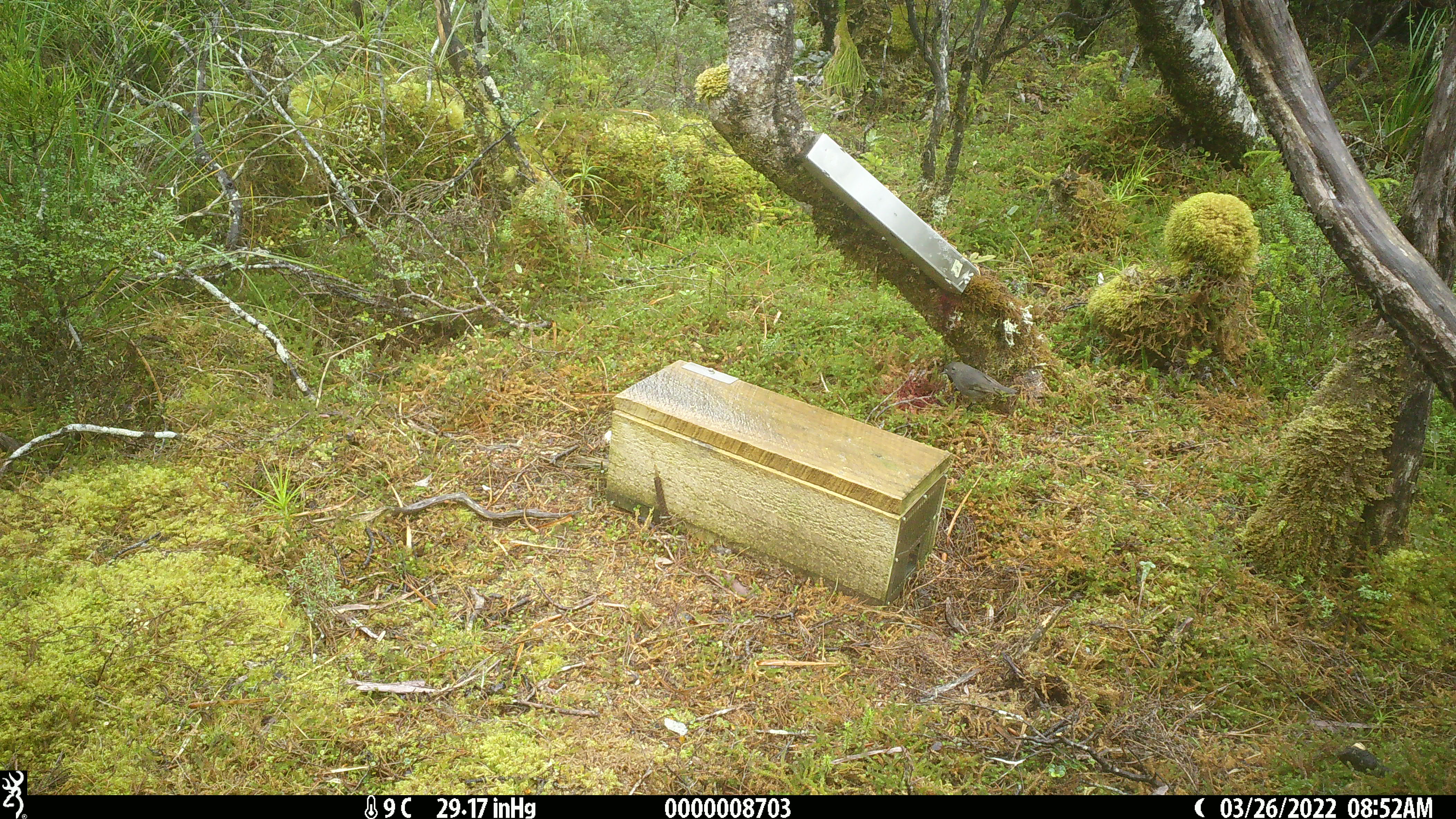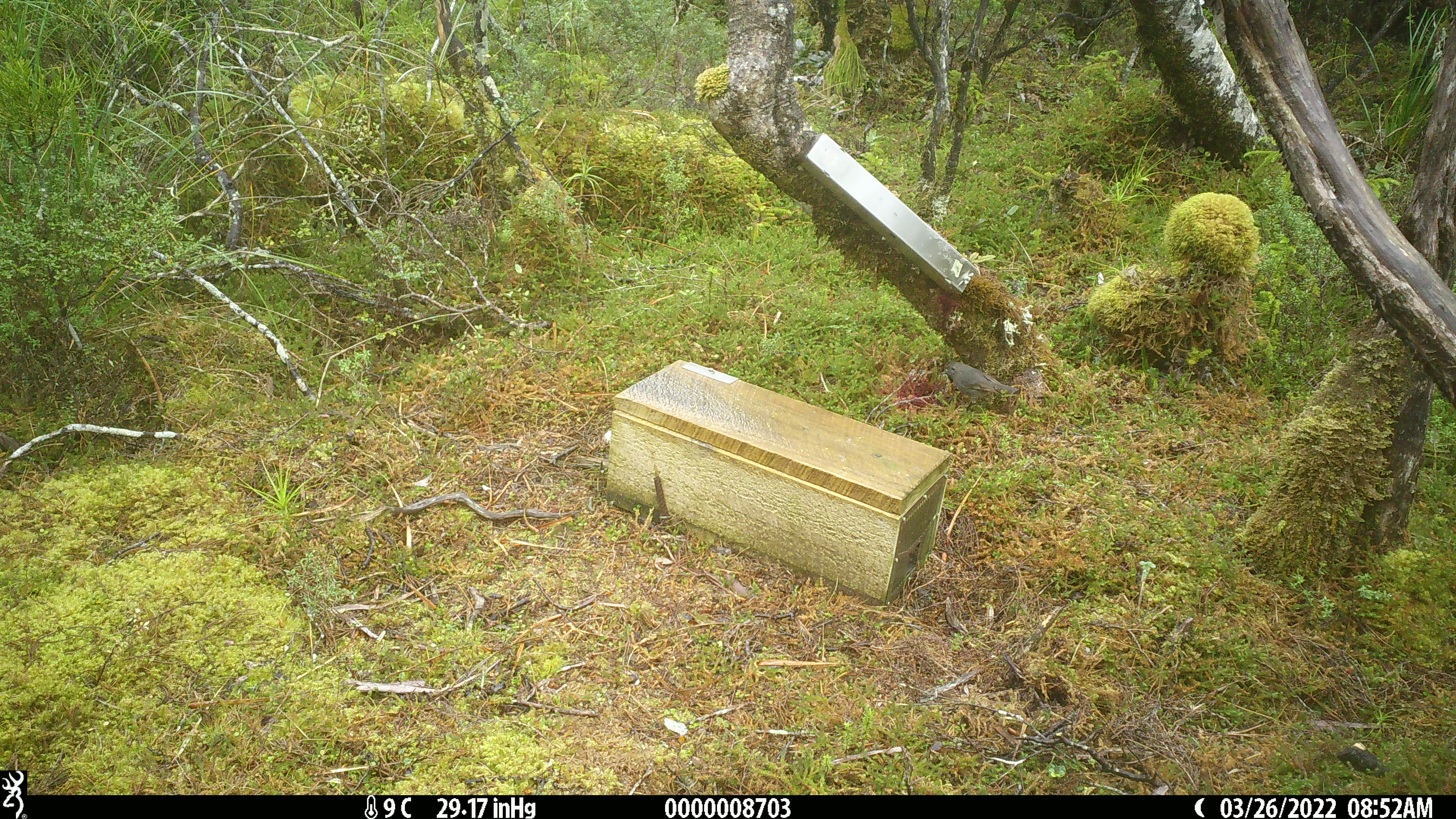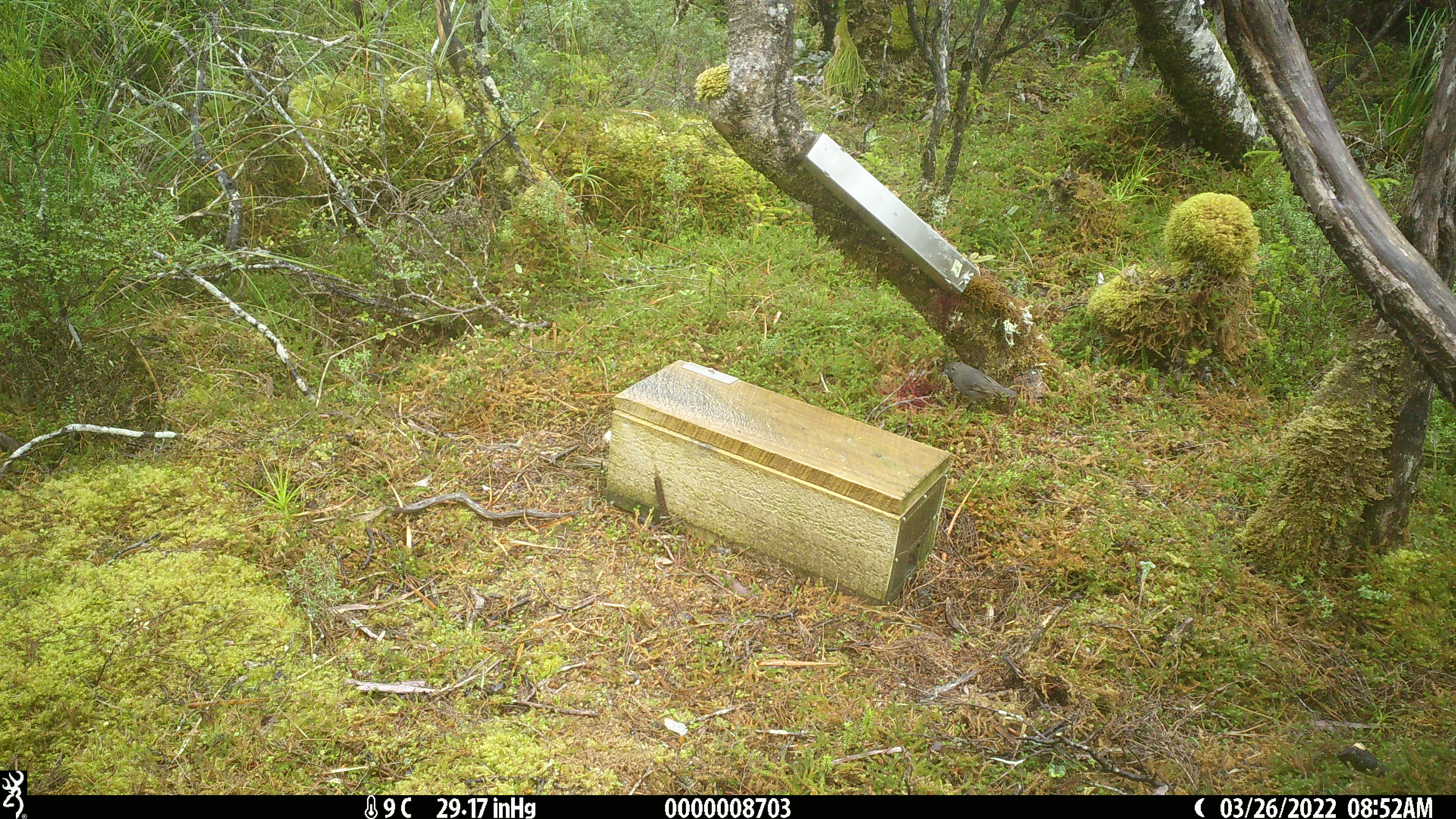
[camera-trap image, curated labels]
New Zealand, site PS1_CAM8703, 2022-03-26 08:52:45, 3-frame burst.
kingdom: Animalia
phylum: Chordata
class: Aves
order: Passeriformes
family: Petroicidae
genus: Petroica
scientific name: Petroica australis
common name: new zealand robin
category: robin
Robin (new zealand robin) (Petroica australis).